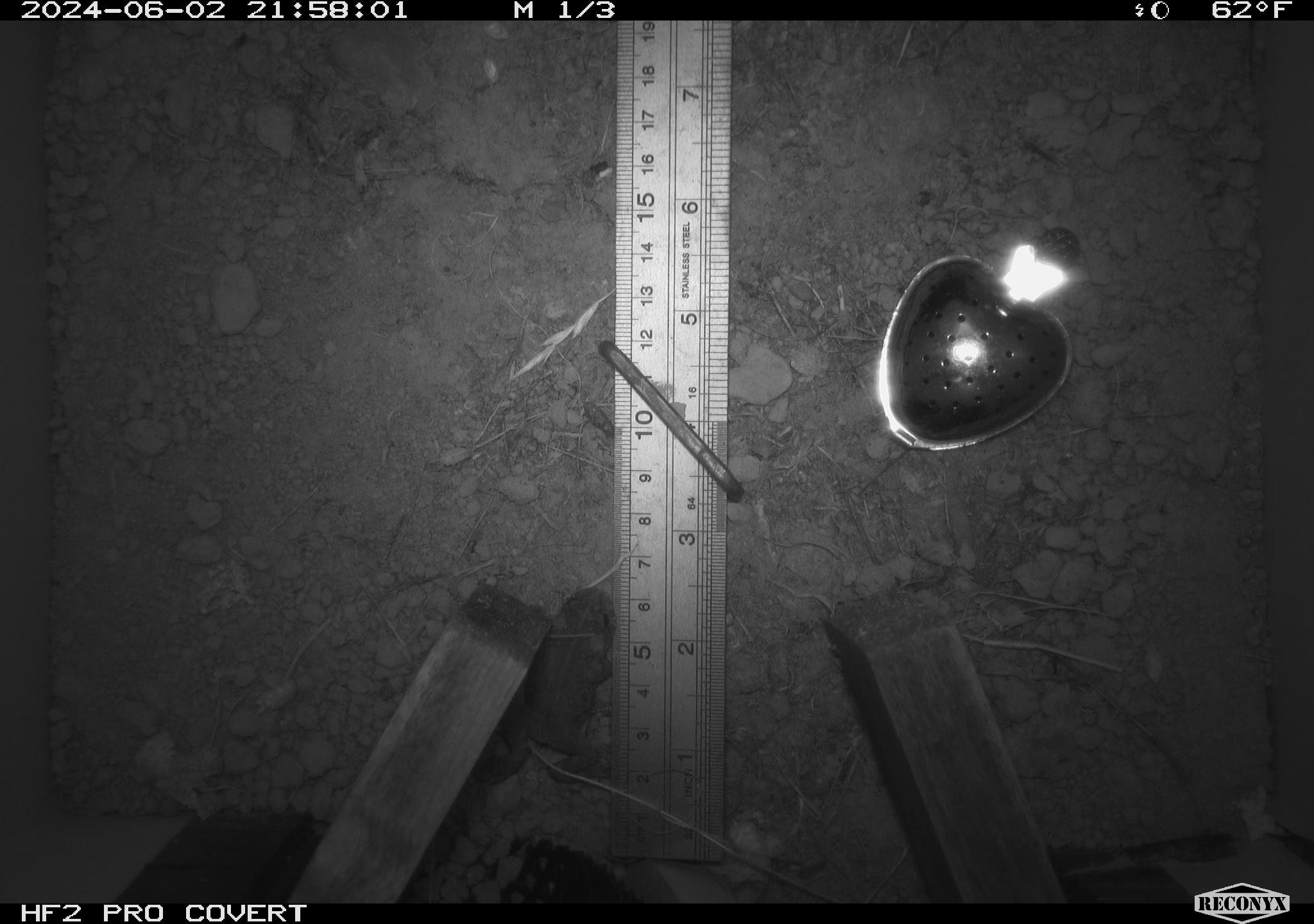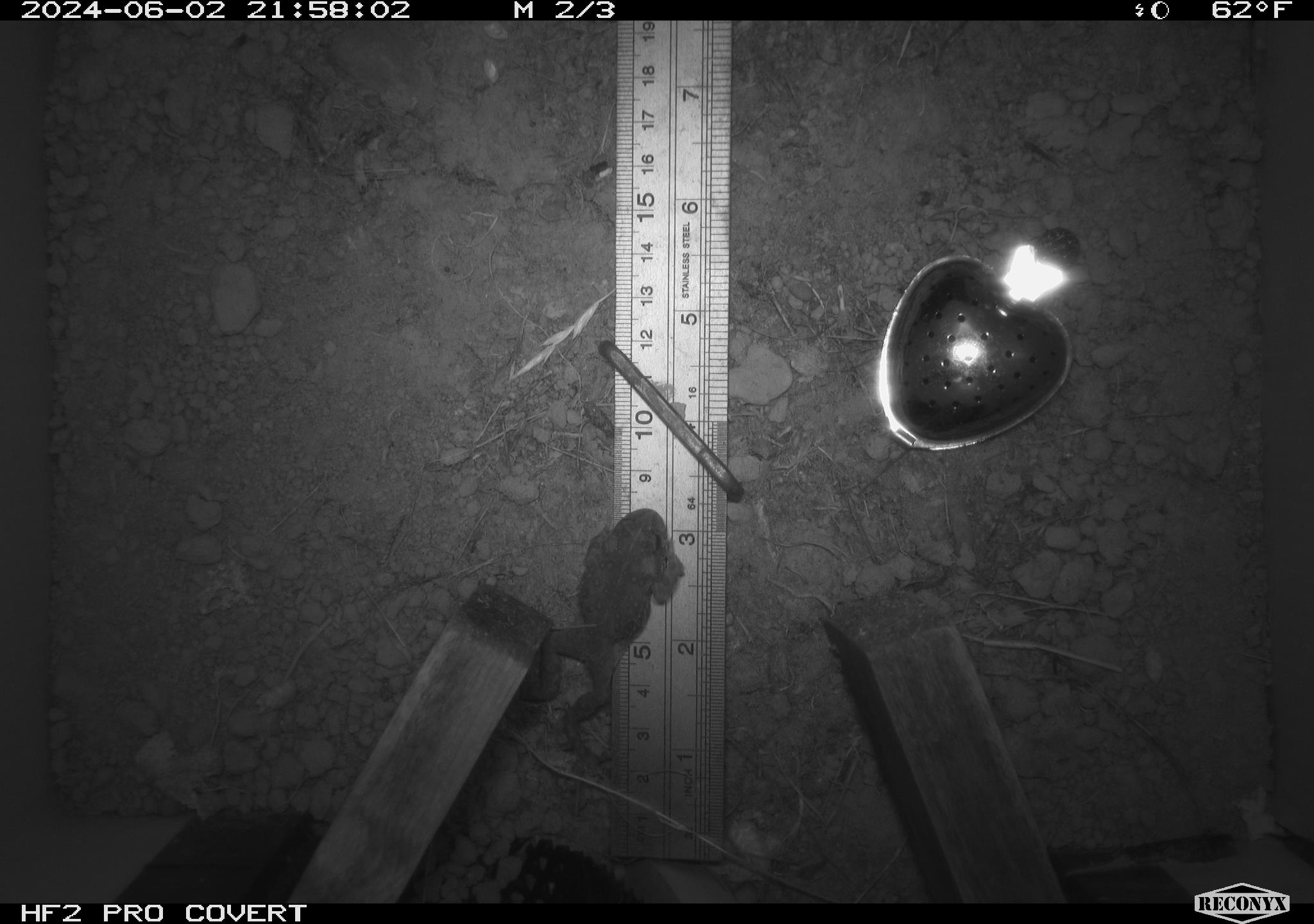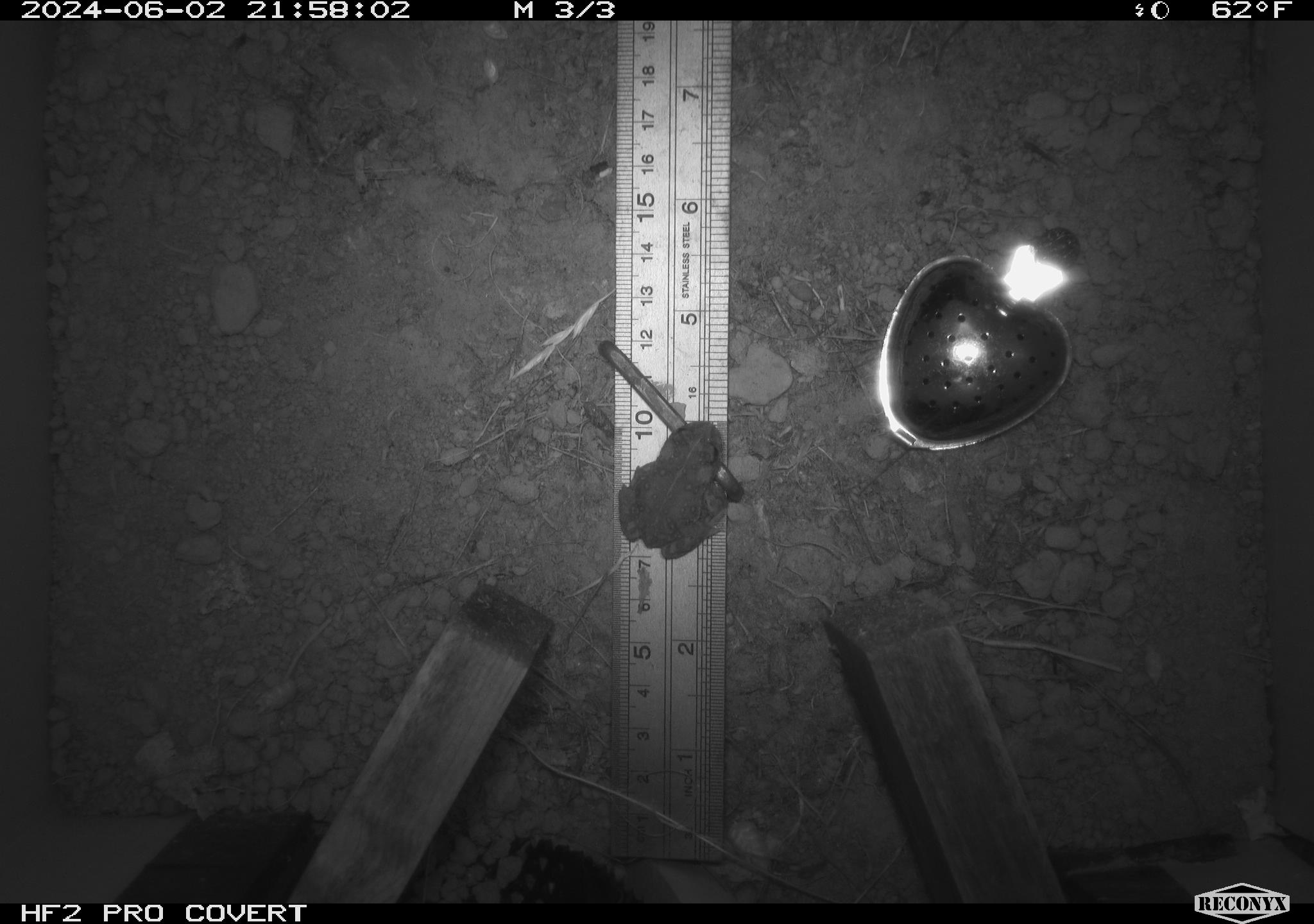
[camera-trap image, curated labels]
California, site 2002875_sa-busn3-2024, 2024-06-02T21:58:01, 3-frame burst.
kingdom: Animalia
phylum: Chordata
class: Amphibia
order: Anura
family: Bufonidae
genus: Anaxyrus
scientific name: Anaxyrus boreas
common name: western toad